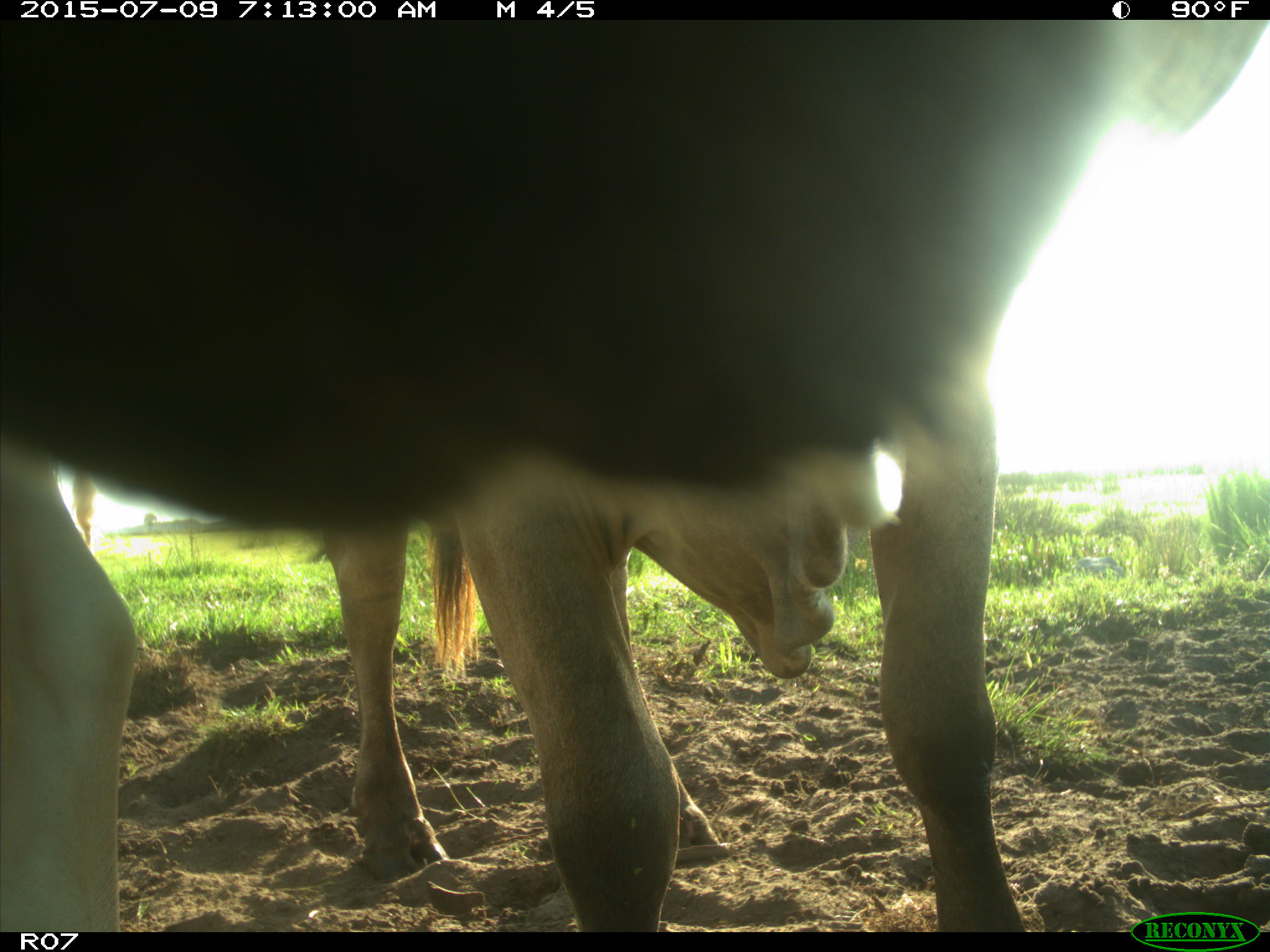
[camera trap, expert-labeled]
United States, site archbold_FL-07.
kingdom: Animalia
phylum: Chordata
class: Mammalia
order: Artiodactyla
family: Bovidae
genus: Bos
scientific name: Bos taurus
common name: domestic cow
Bos taurus (domestic cow).